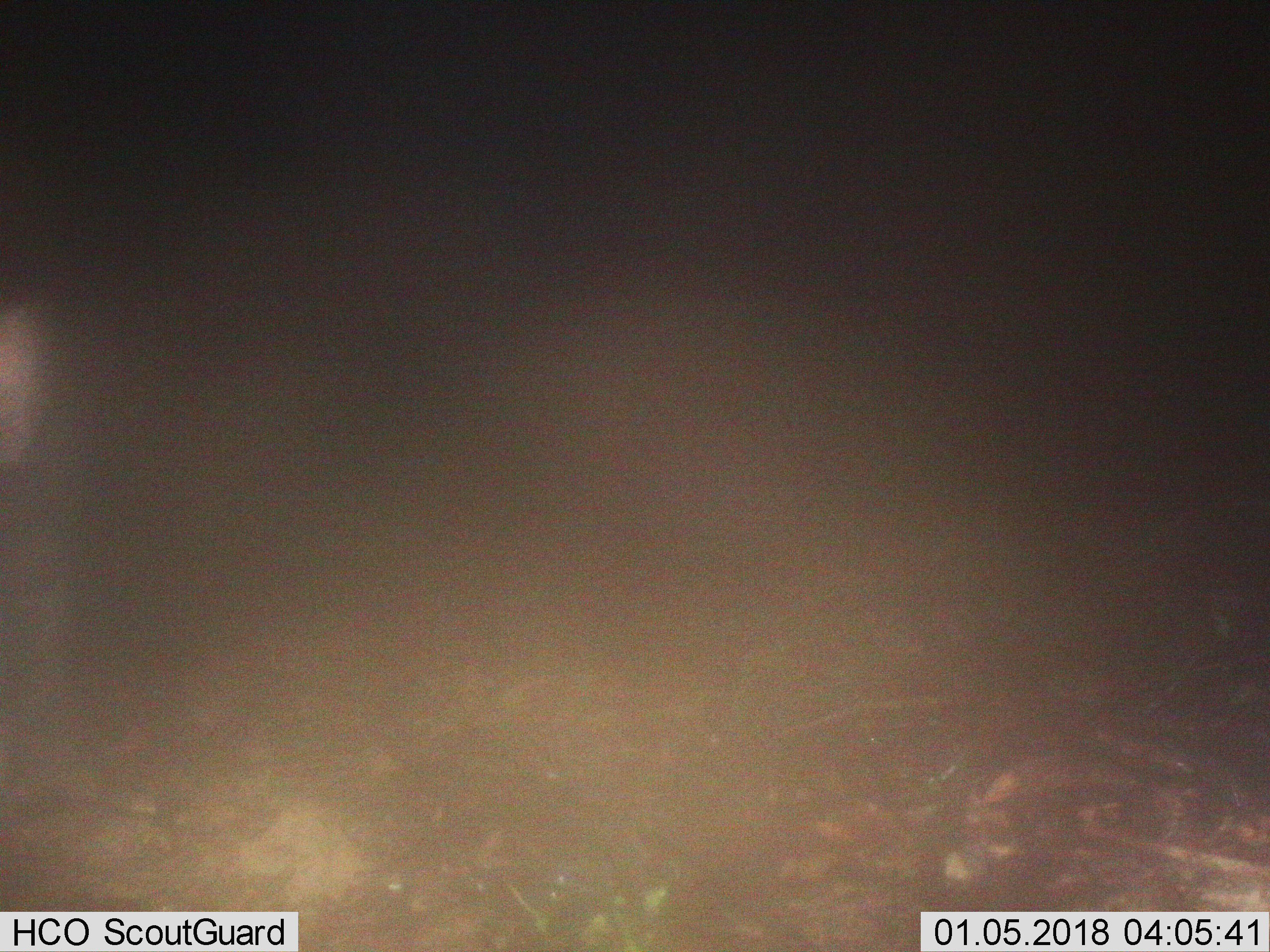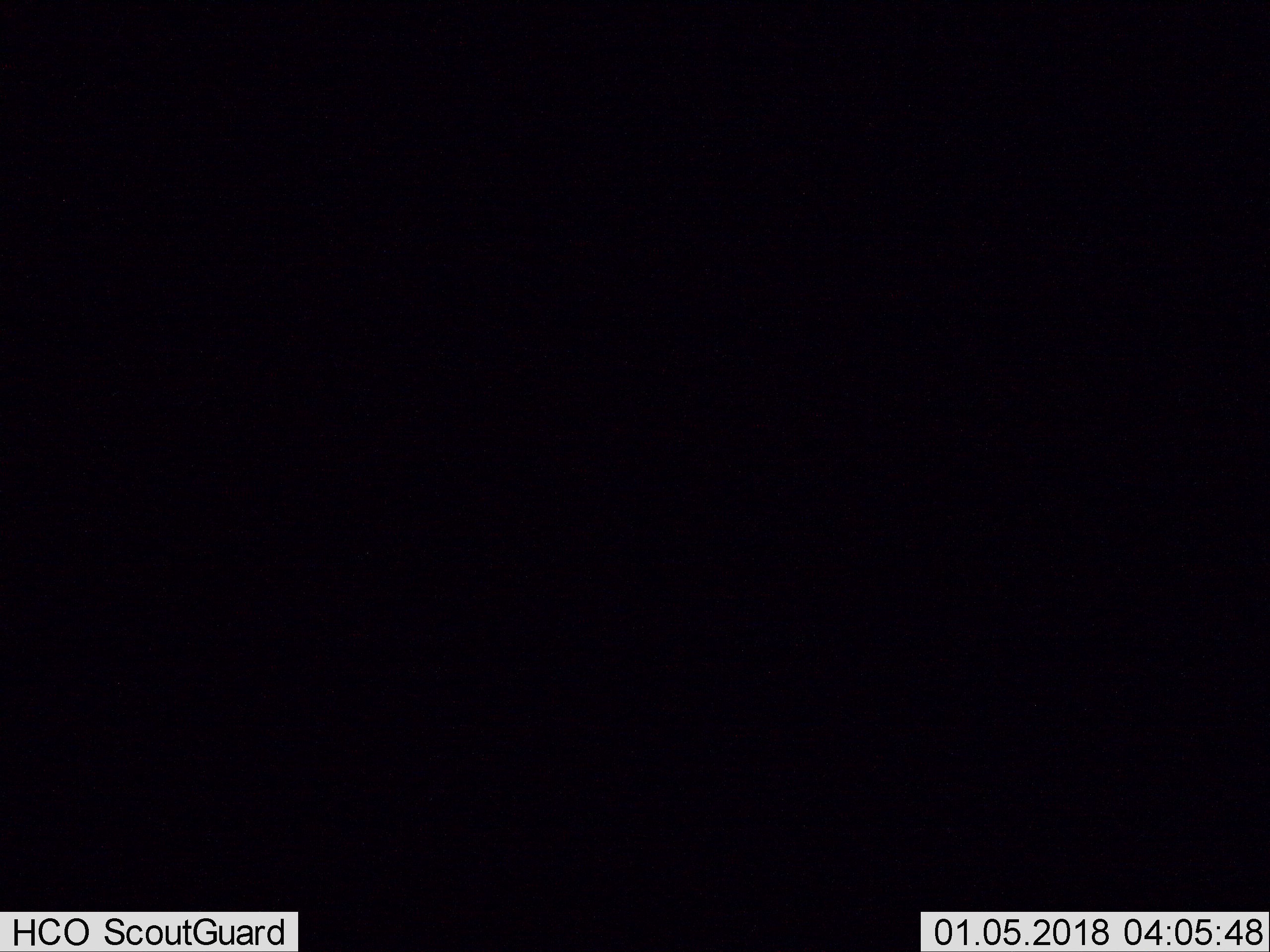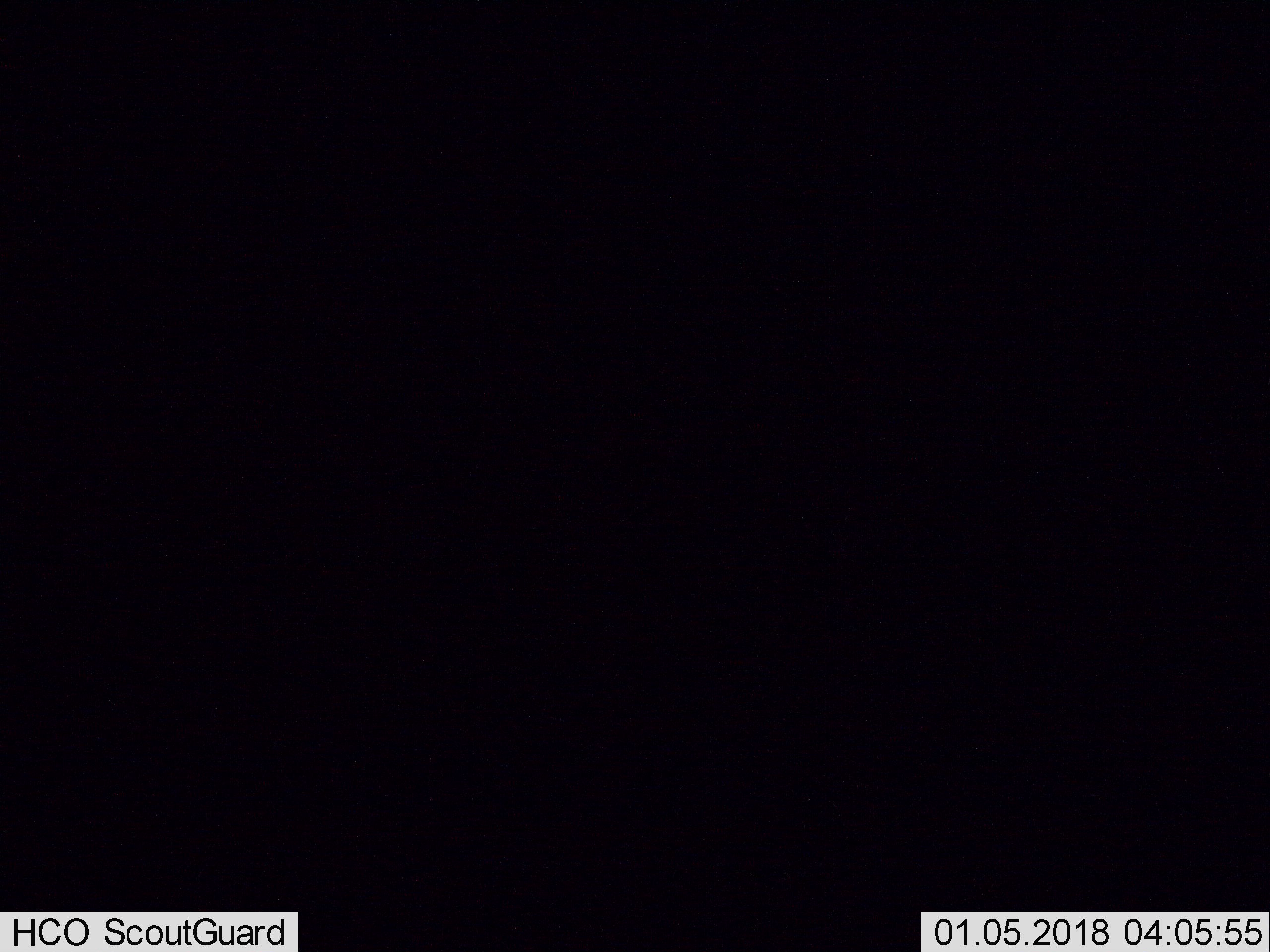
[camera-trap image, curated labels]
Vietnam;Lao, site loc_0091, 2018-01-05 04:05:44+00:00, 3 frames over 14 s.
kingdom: Animalia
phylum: Chordata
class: Mammalia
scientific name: Mammalia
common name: mammal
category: unidentified mammal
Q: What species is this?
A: Unidentified mammal (mammal) (Mammalia).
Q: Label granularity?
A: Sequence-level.